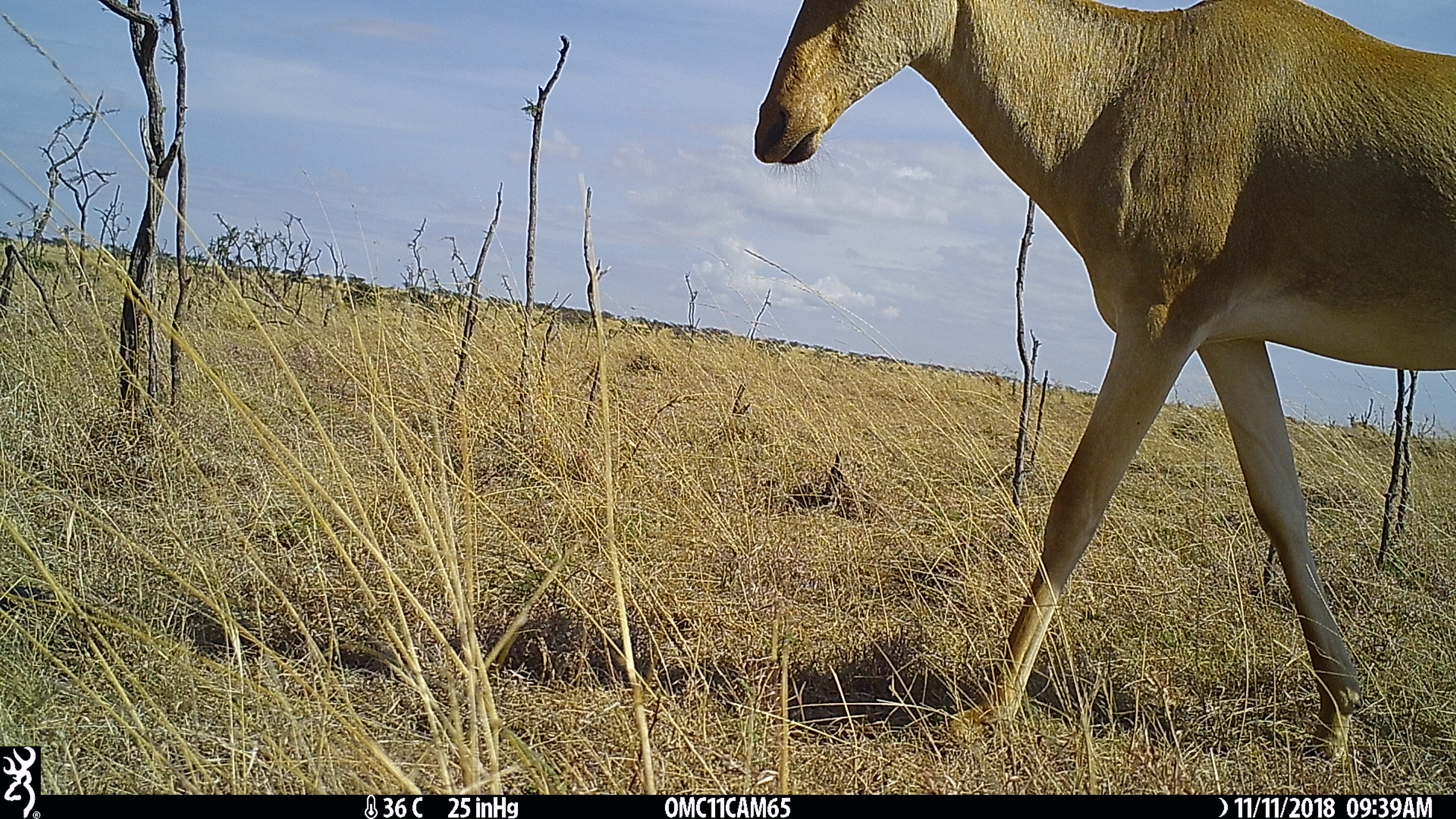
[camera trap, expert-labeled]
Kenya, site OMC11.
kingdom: Animalia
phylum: Chordata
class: Mammalia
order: Artiodactyla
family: Bovidae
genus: Alcelaphus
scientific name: Alcelaphus buselaphus cokii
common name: coke's hartebeest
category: hartebeest cokes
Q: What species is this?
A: Hartebeest cokes (coke's hartebeest) (Alcelaphus buselaphus cokii).